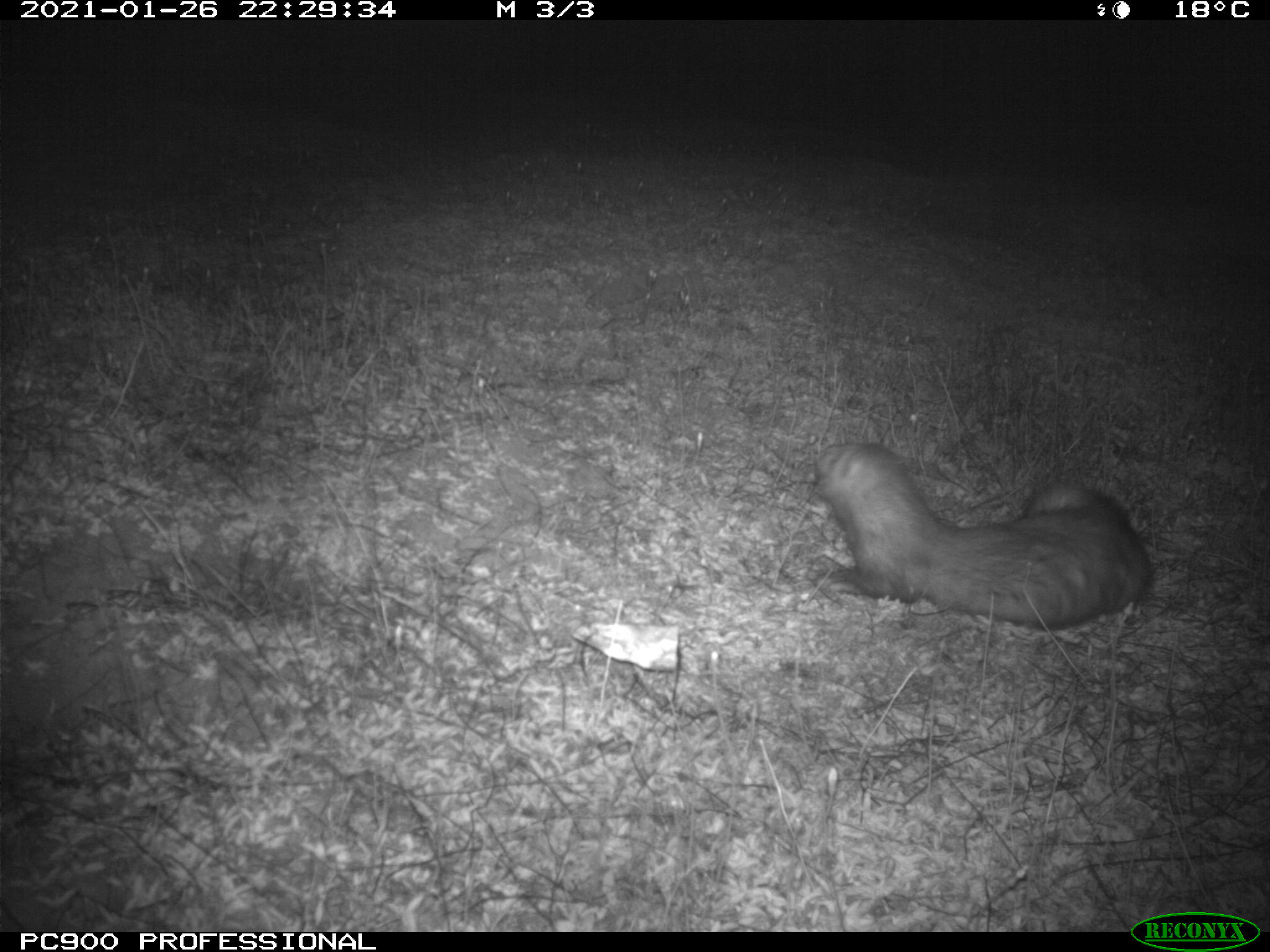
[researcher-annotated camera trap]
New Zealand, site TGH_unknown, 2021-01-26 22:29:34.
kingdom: Animalia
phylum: Chordata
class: Mammalia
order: Carnivora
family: Mustelidae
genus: Mustela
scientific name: Mustela furo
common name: ferret